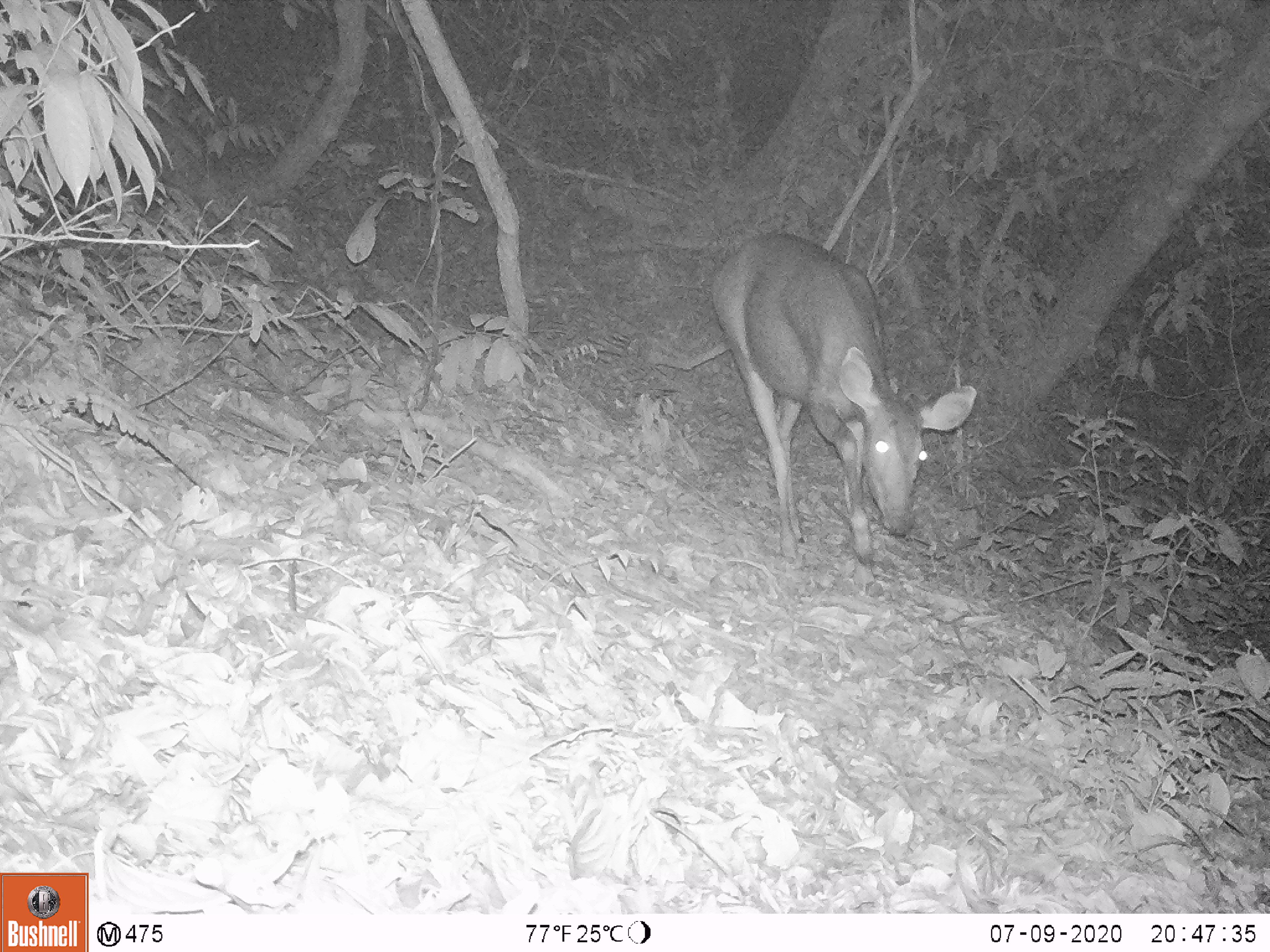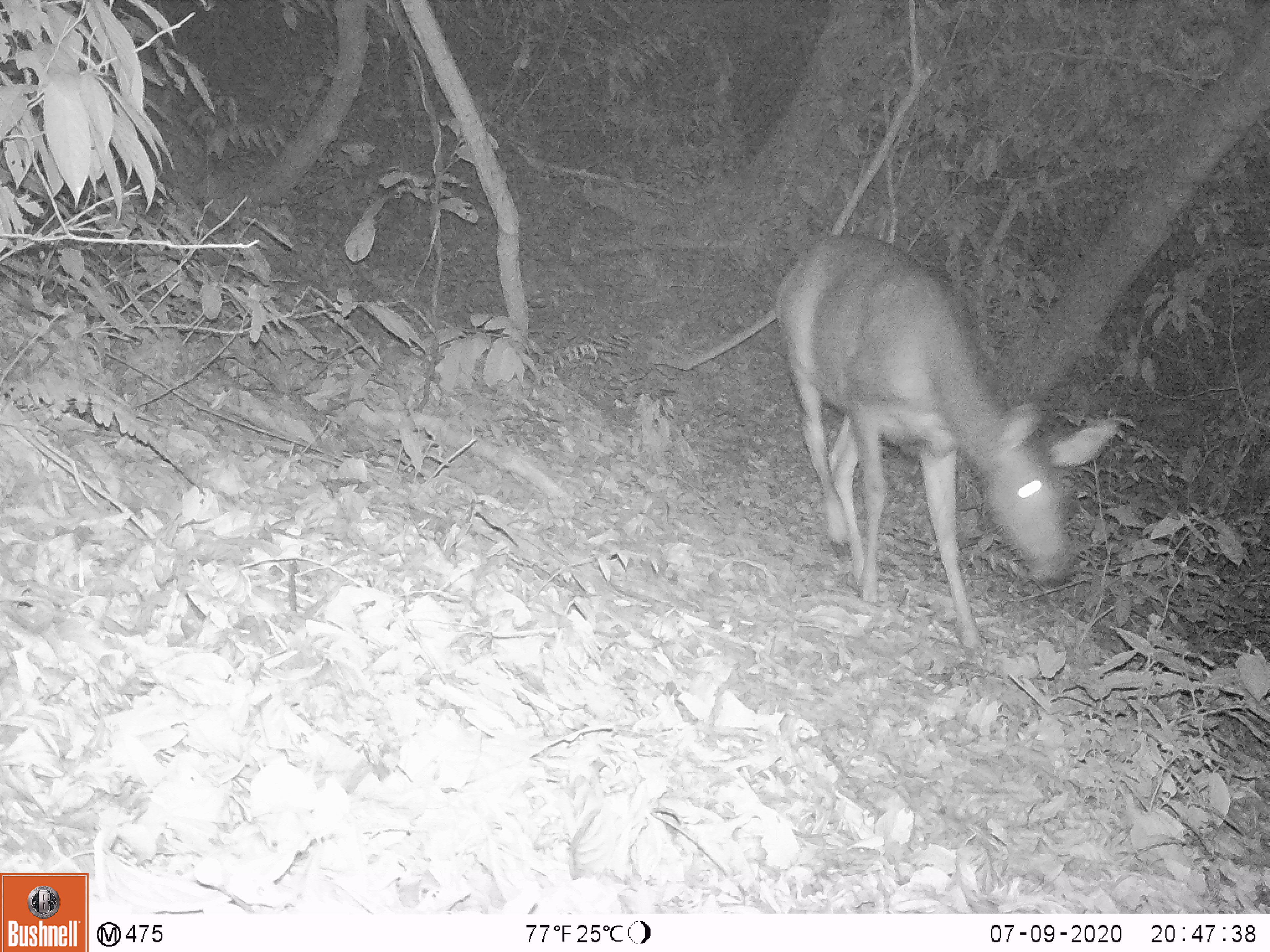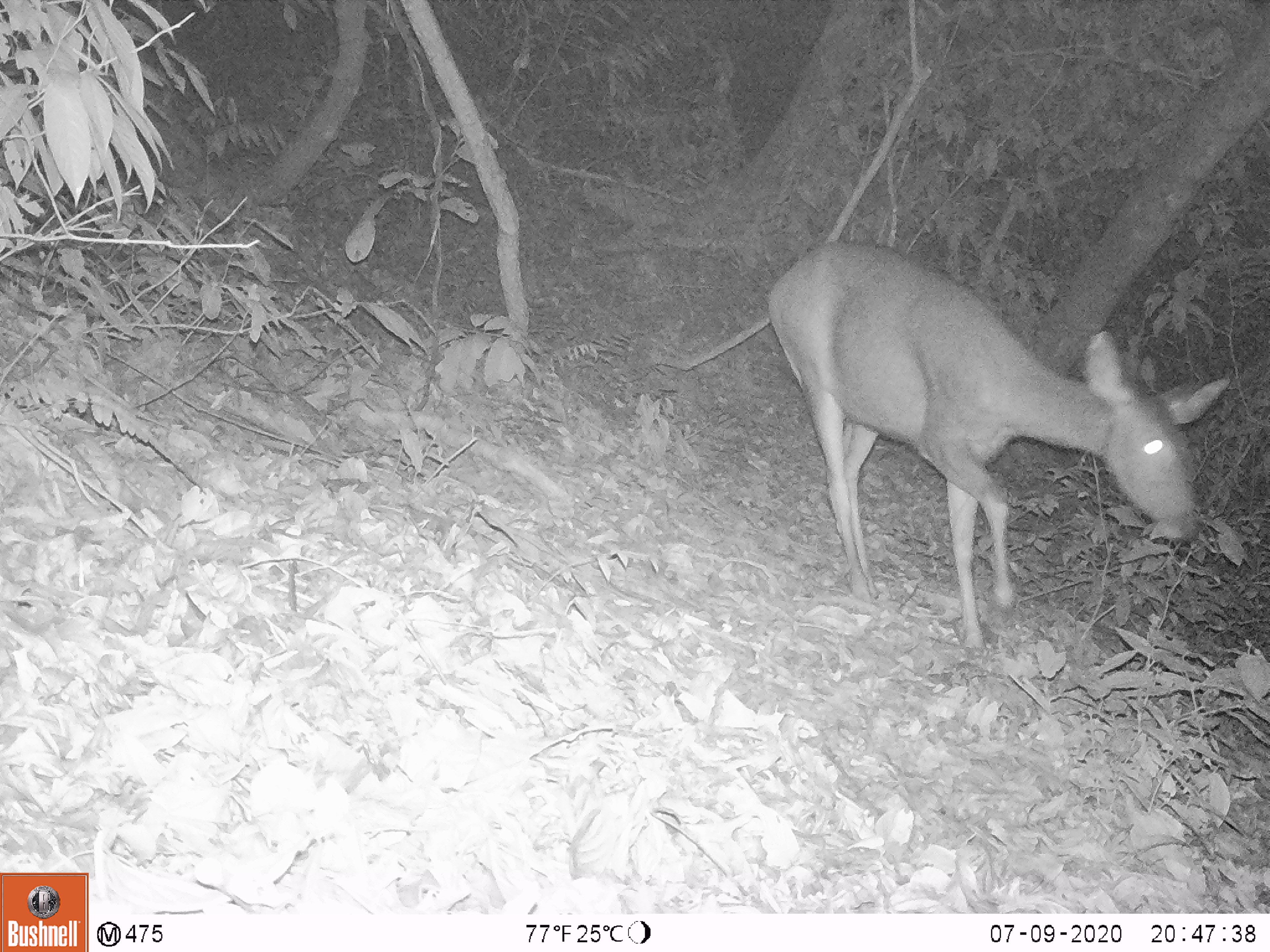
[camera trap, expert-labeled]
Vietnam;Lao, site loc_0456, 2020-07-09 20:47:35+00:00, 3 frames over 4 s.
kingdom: Animalia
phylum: Chordata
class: Mammalia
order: Artiodactyla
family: Cervidae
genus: Rusa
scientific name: Rusa unicolor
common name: sambar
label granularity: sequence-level